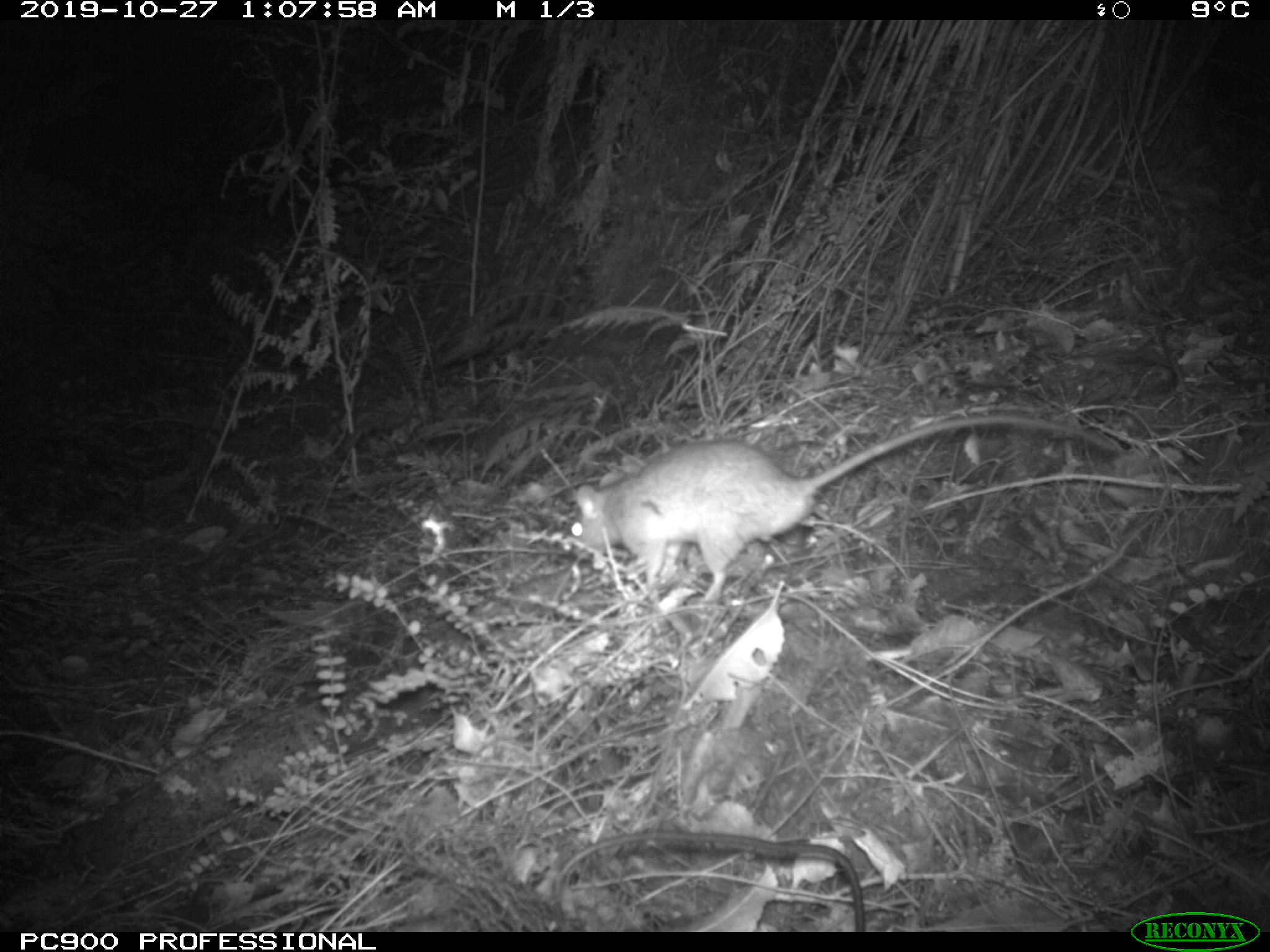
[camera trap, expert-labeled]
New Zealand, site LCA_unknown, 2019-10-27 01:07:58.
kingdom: Animalia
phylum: Chordata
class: Mammalia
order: Rodentia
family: Muridae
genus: Rattus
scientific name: Rattus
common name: rat